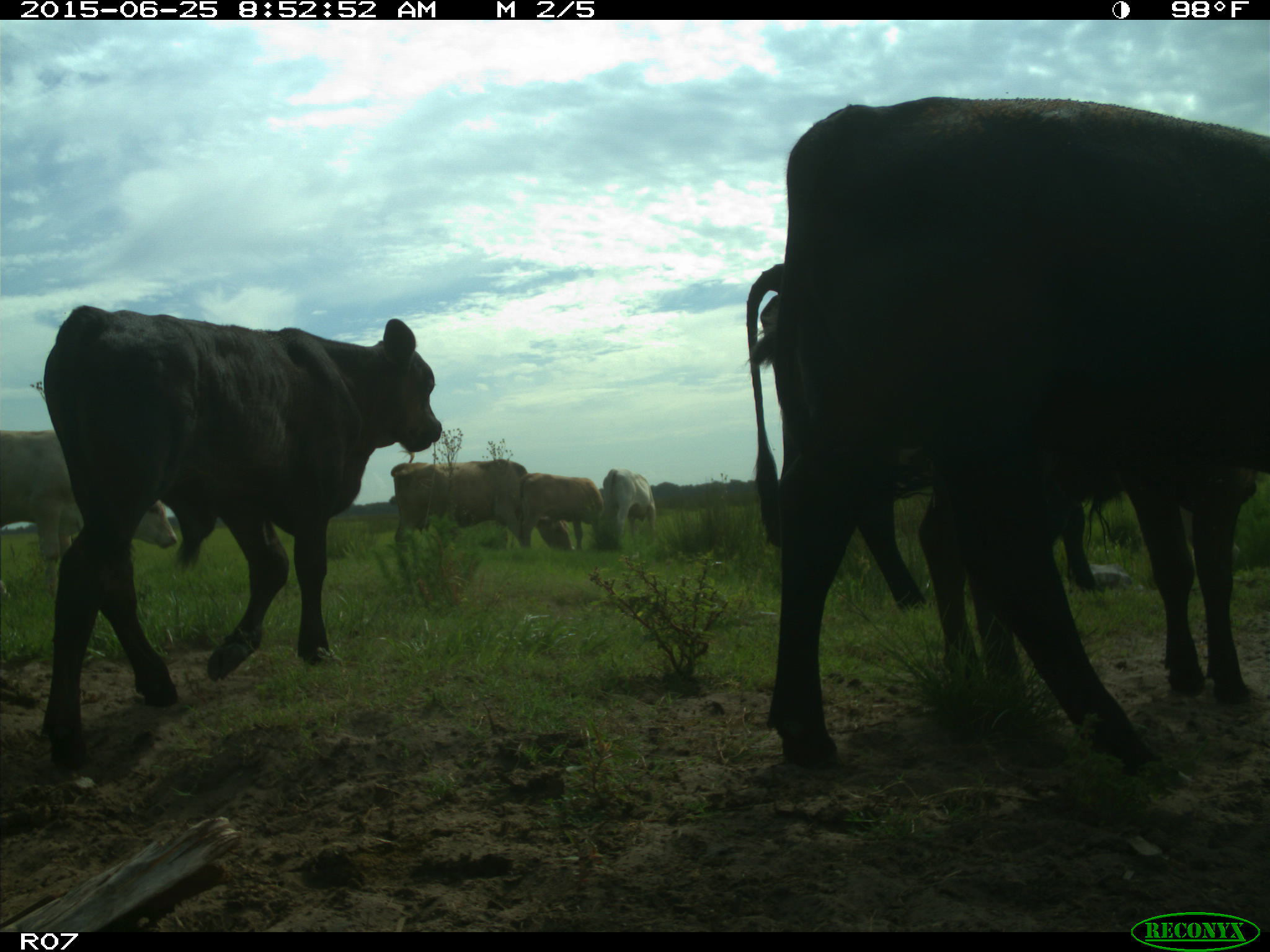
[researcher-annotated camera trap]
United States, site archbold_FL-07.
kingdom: Animalia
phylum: Chordata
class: Mammalia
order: Artiodactyla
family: Bovidae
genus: Bos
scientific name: Bos taurus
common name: domestic cow